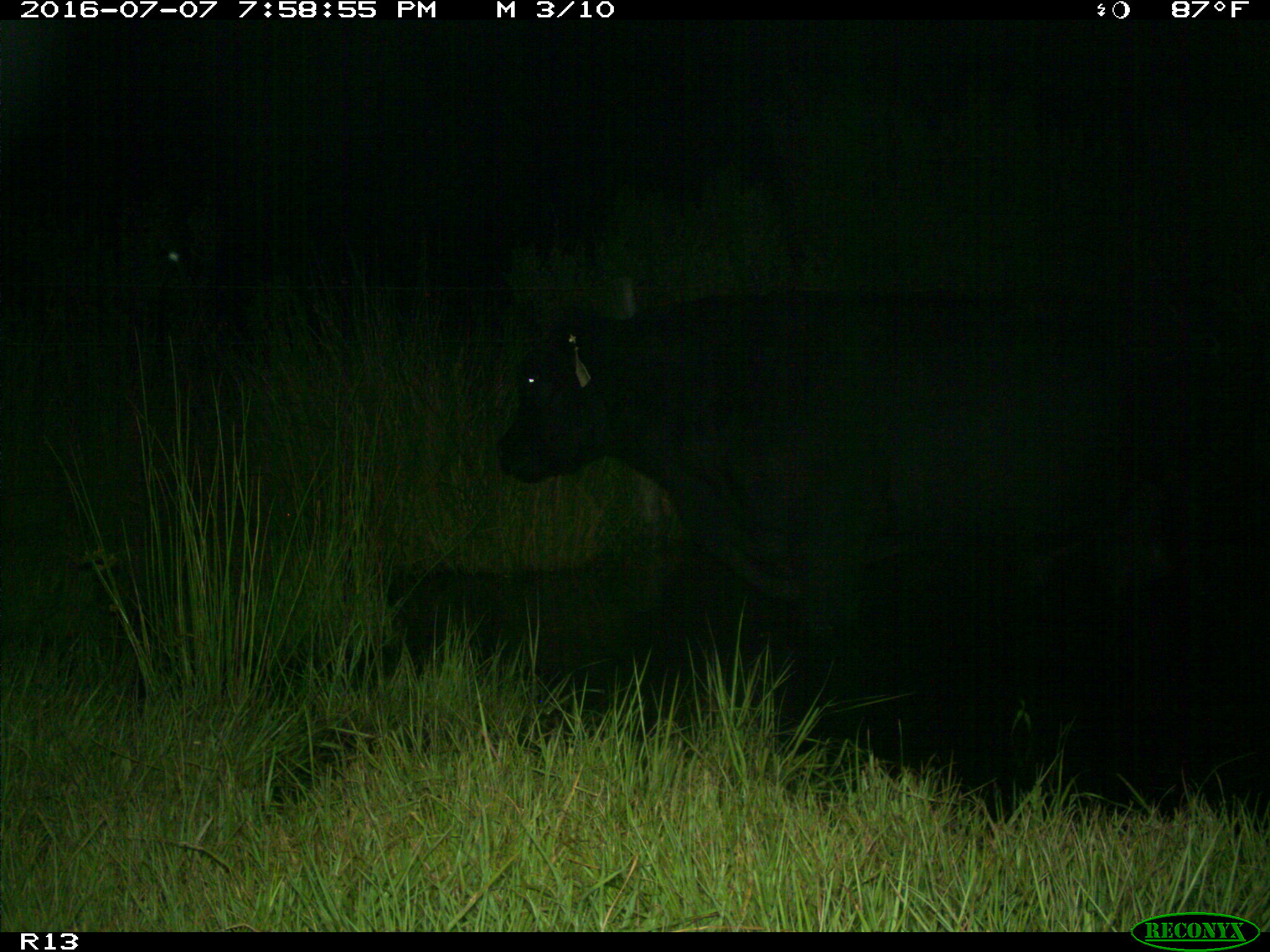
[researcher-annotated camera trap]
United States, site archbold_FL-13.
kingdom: Animalia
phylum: Chordata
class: Mammalia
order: Artiodactyla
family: Bovidae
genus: Bos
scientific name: Bos taurus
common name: domestic cow